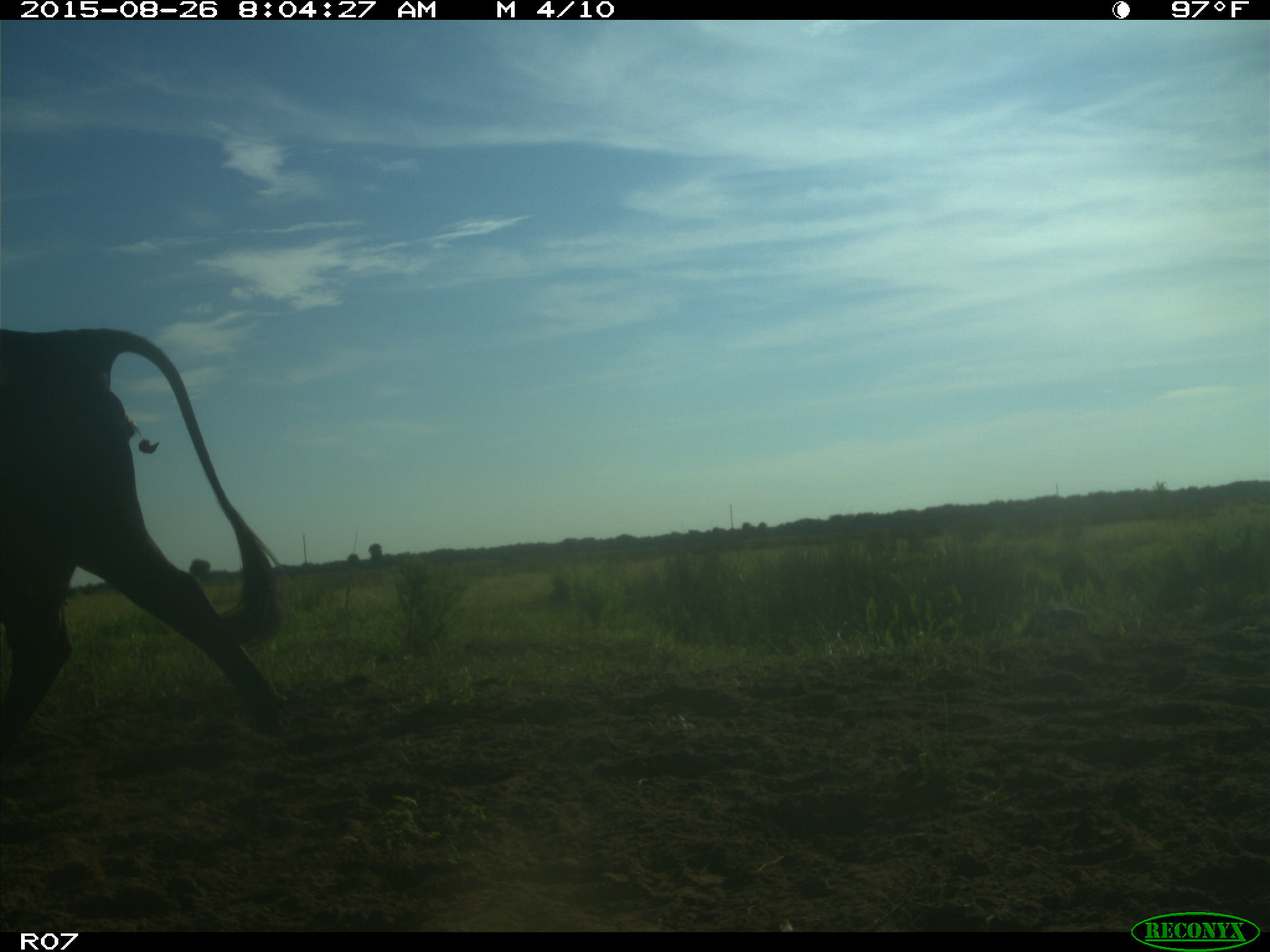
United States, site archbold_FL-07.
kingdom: Animalia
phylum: Chordata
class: Mammalia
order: Artiodactyla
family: Bovidae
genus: Bos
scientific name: Bos taurus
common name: domestic cow